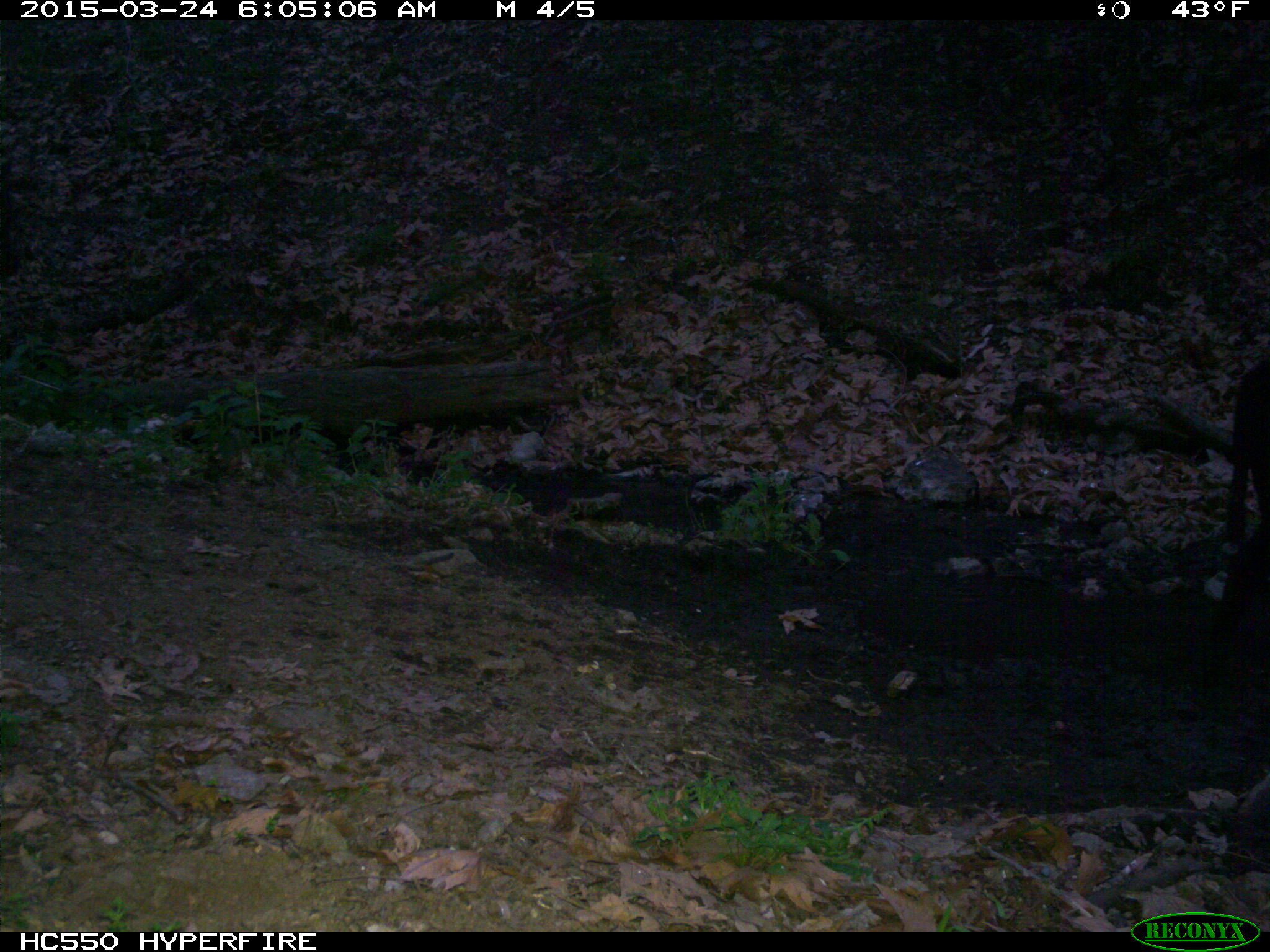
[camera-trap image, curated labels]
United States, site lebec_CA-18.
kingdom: Animalia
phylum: Chordata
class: Mammalia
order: Artiodactyla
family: Bovidae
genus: Bos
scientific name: Bos taurus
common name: domestic cow